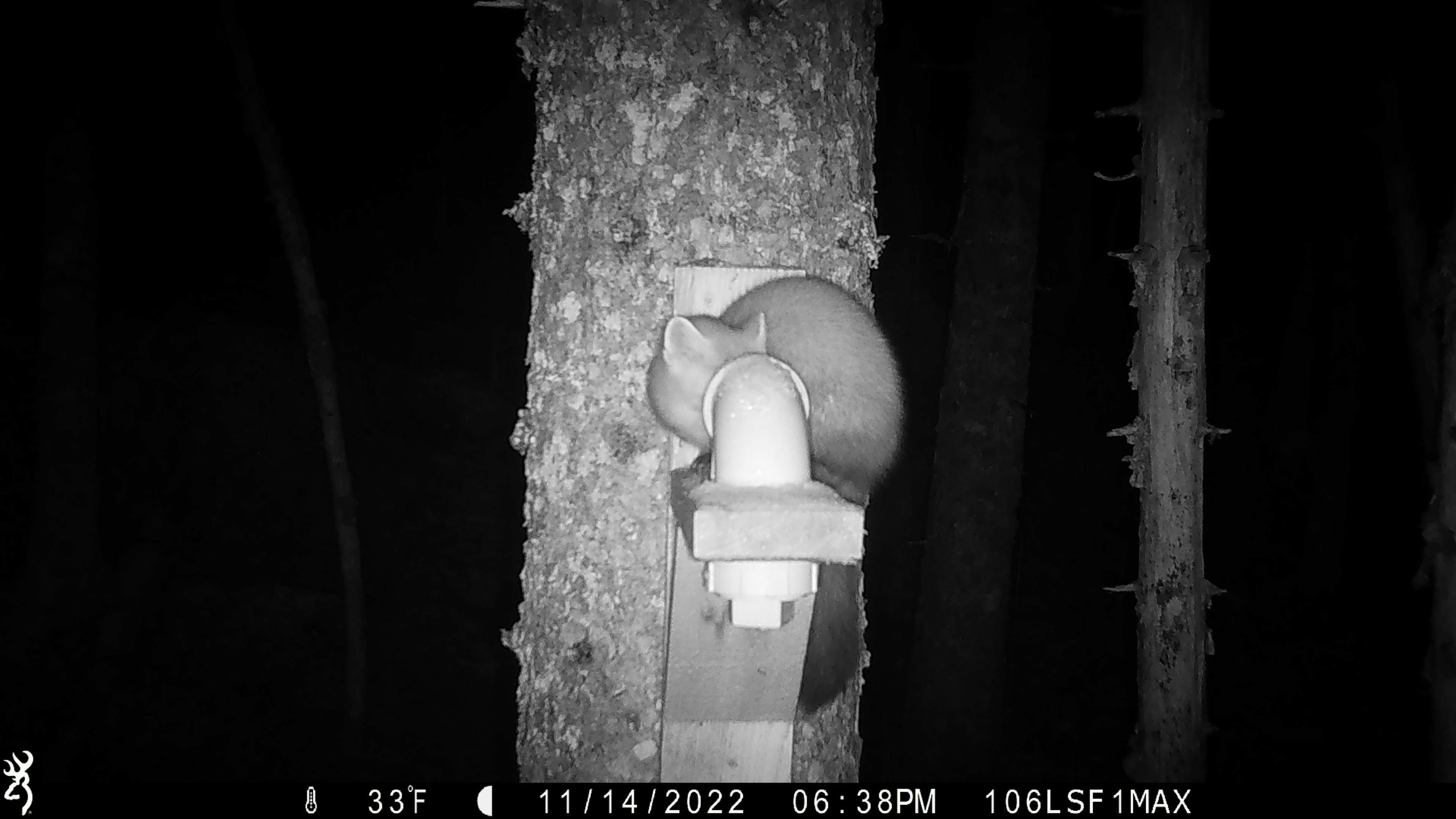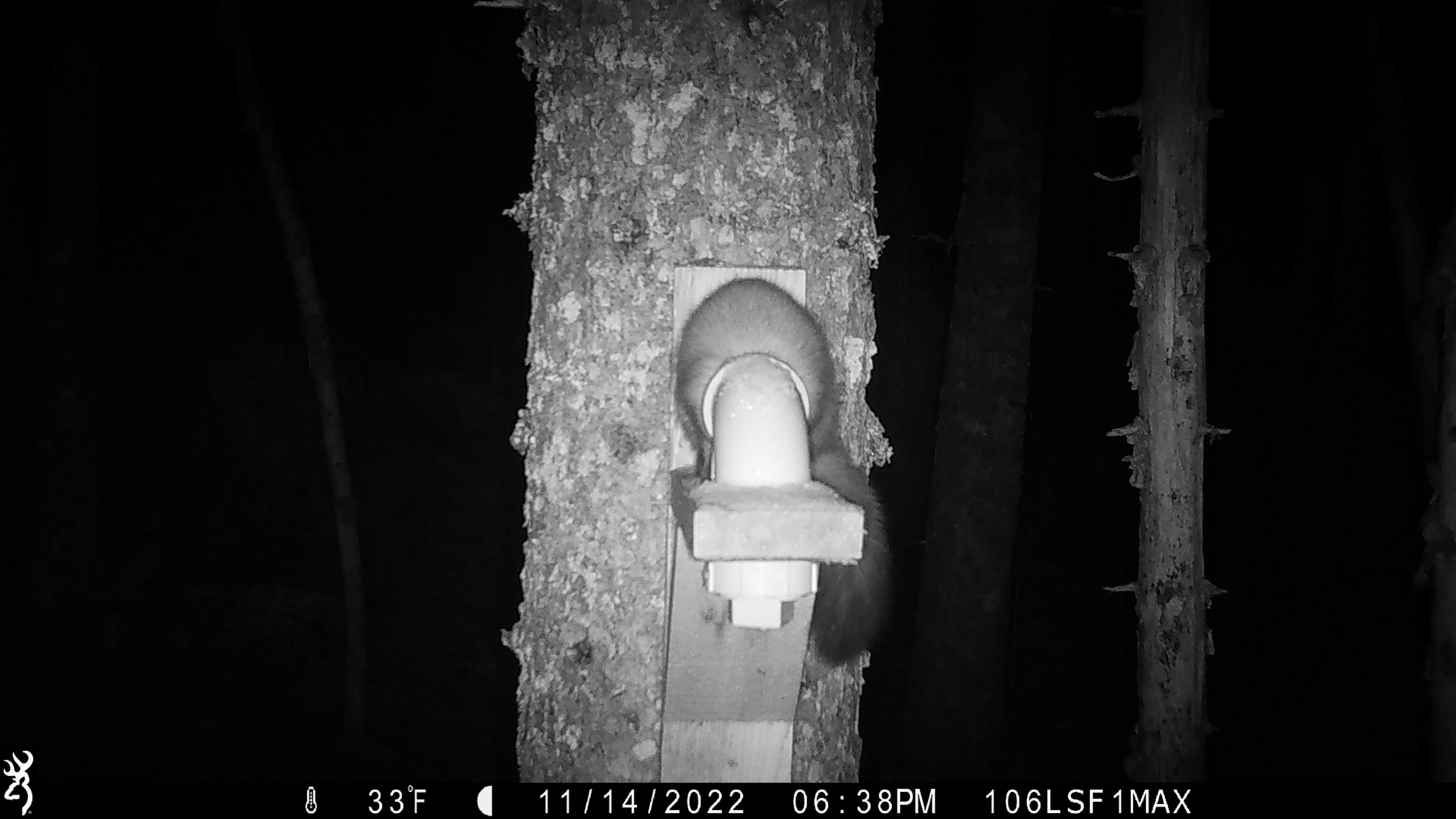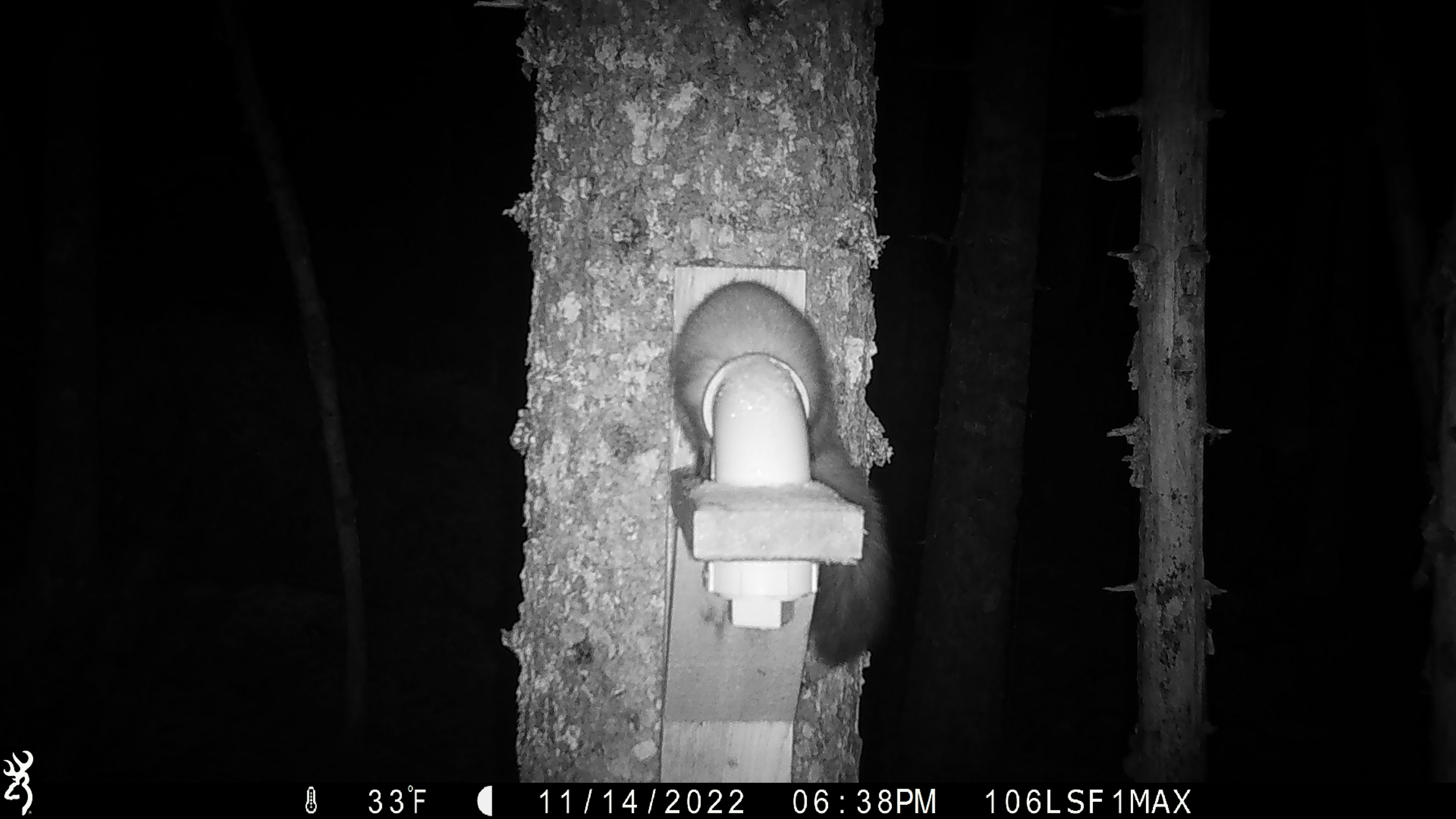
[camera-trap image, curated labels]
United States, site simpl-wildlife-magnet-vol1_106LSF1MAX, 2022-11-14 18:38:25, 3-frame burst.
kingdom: Animalia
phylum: Chordata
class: Mammalia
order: Carnivora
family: Mustelidae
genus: Martes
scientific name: Martes americana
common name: american marten